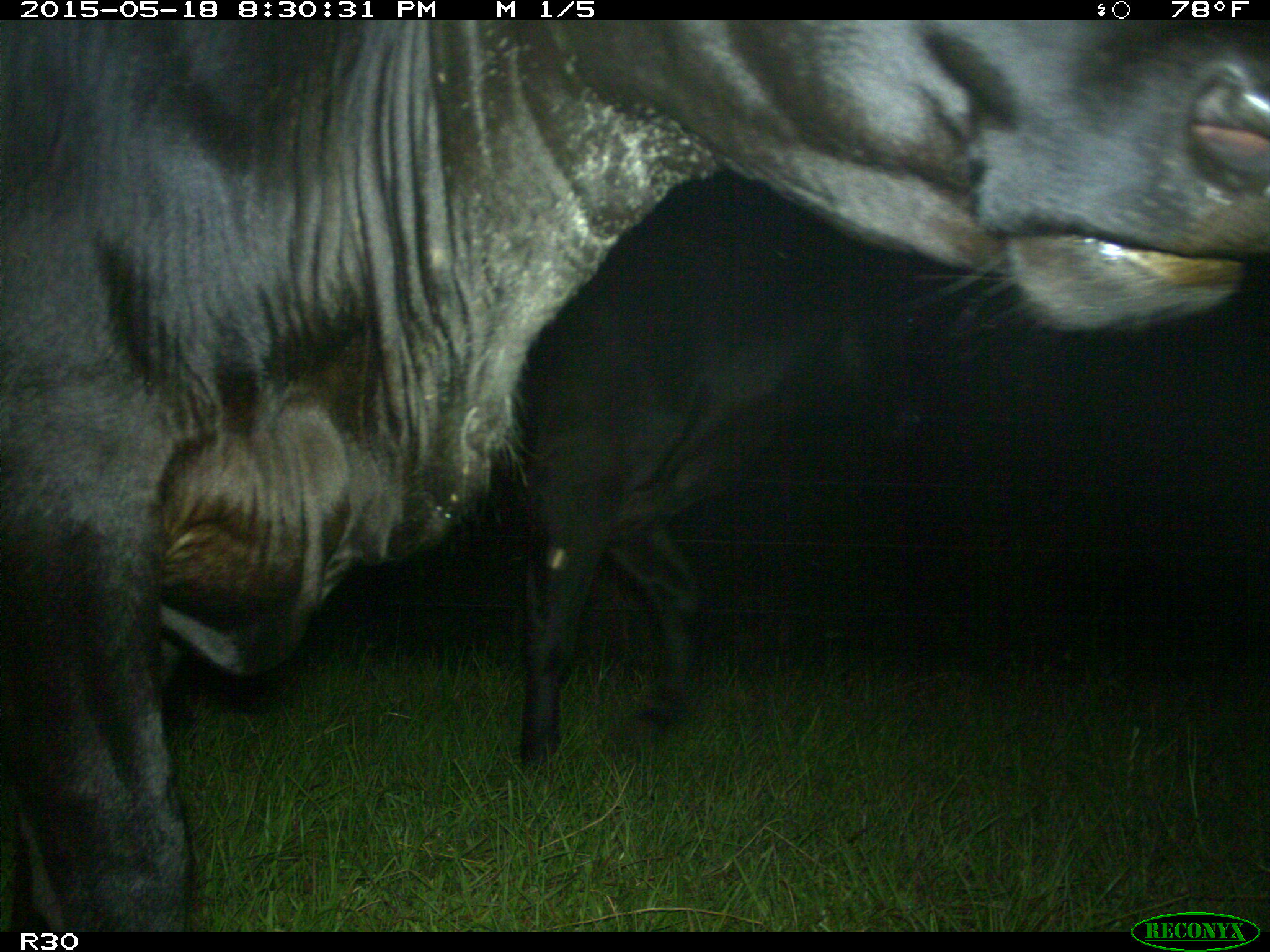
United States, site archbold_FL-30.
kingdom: Animalia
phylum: Chordata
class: Mammalia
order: Artiodactyla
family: Bovidae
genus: Bos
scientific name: Bos taurus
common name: domestic cow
Bos taurus (domestic cow).